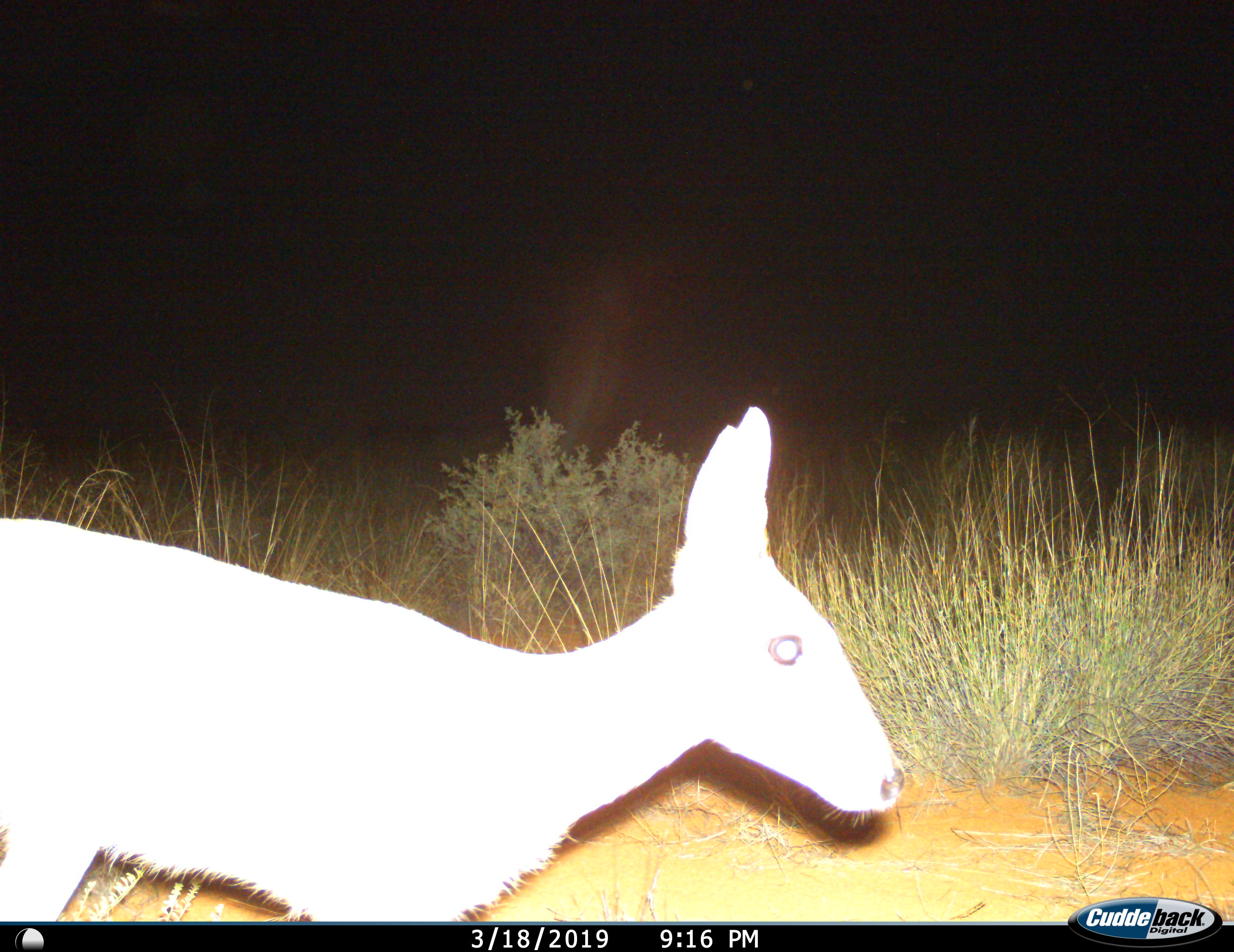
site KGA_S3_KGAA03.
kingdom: Animalia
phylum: Chordata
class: Mammalia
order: Artiodactyla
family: Bovidae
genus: Sylvicapra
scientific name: Sylvicapra grimmia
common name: common duiker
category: duikercommongrey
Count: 1.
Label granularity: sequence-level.